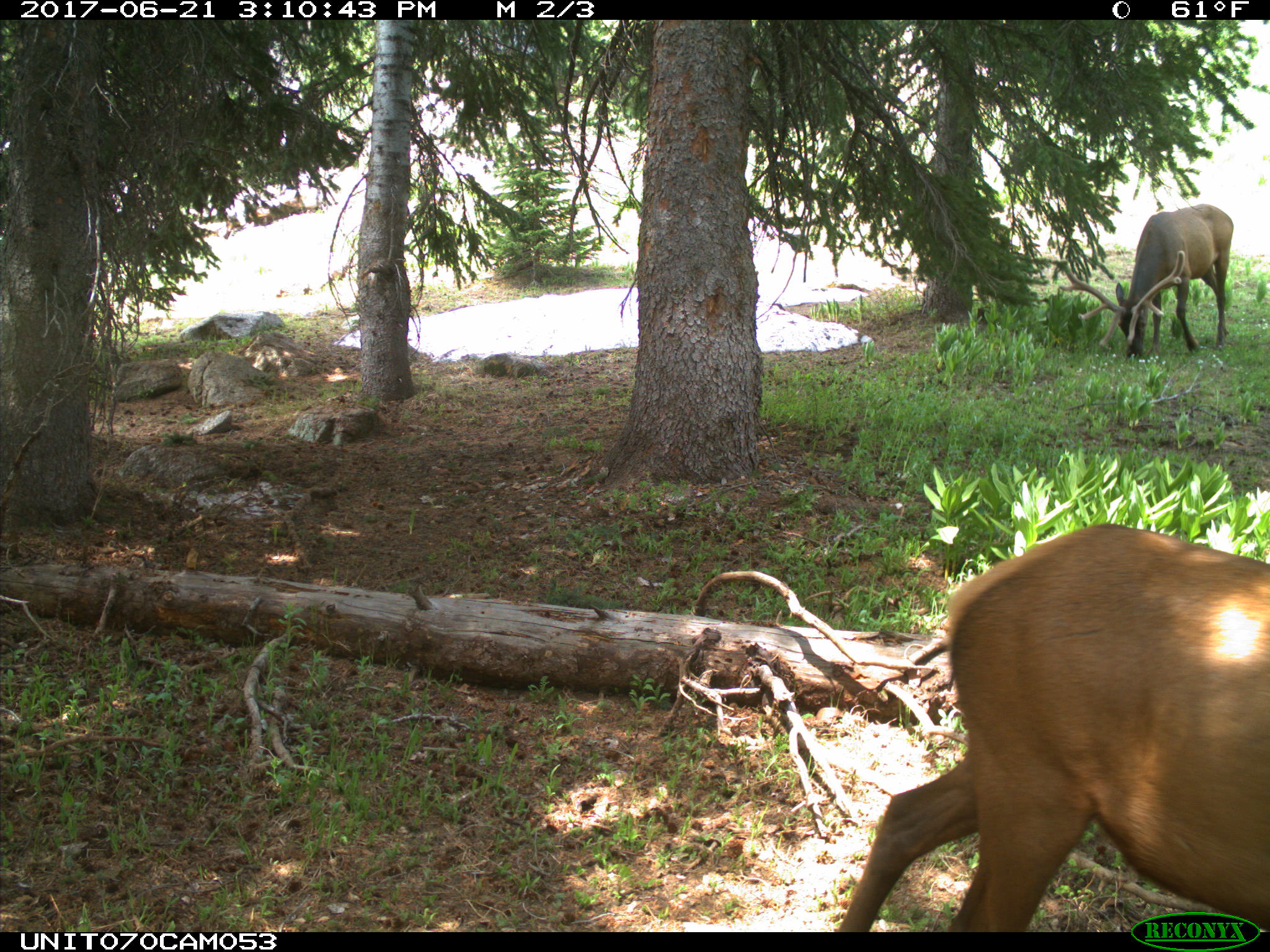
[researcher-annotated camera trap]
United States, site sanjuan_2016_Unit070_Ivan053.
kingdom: Animalia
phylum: Chordata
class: Mammalia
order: Artiodactyla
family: Cervidae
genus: Cervus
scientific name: Cervus elaphus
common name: red deer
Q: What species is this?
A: Cervus elaphus (red deer).